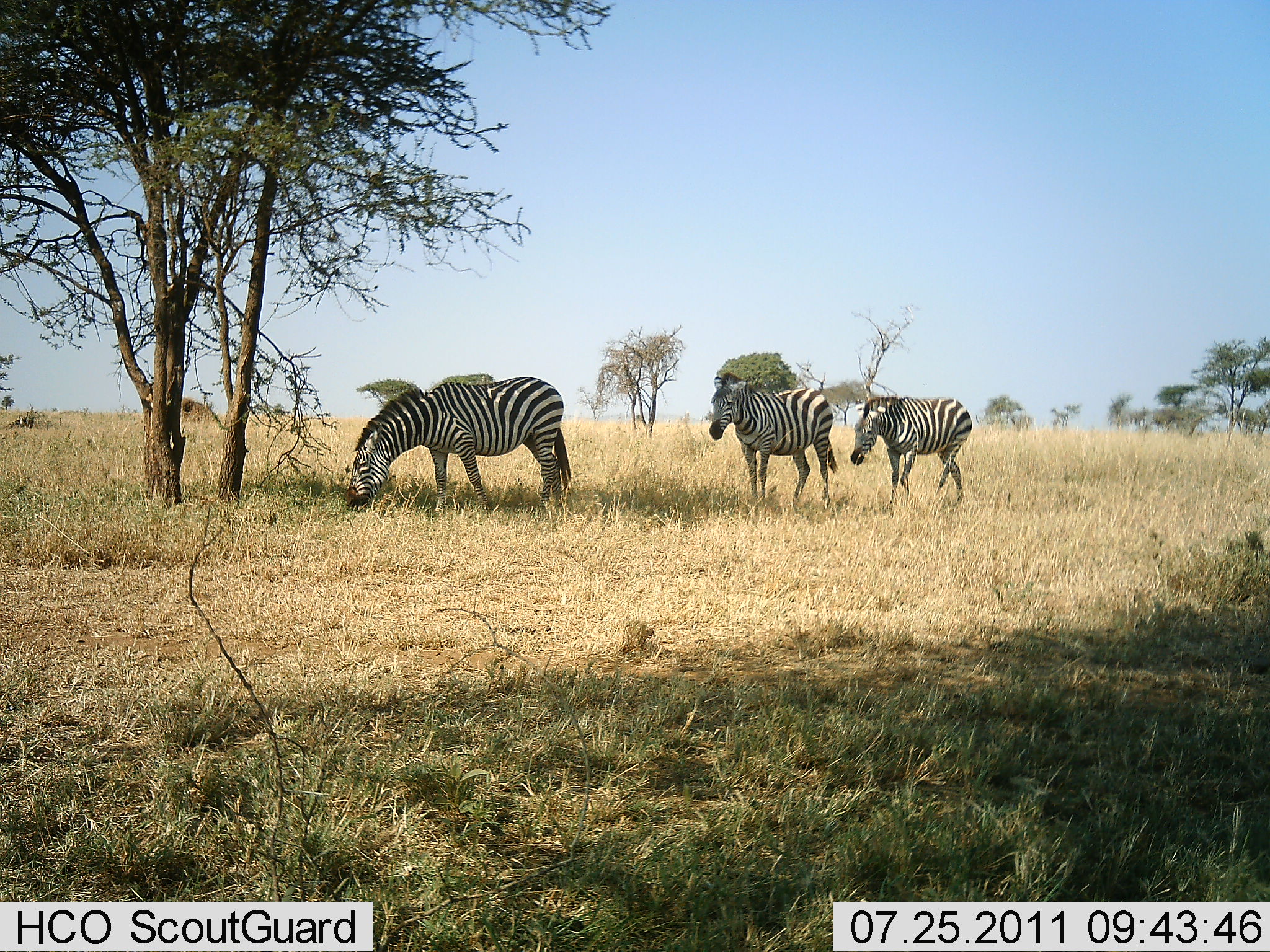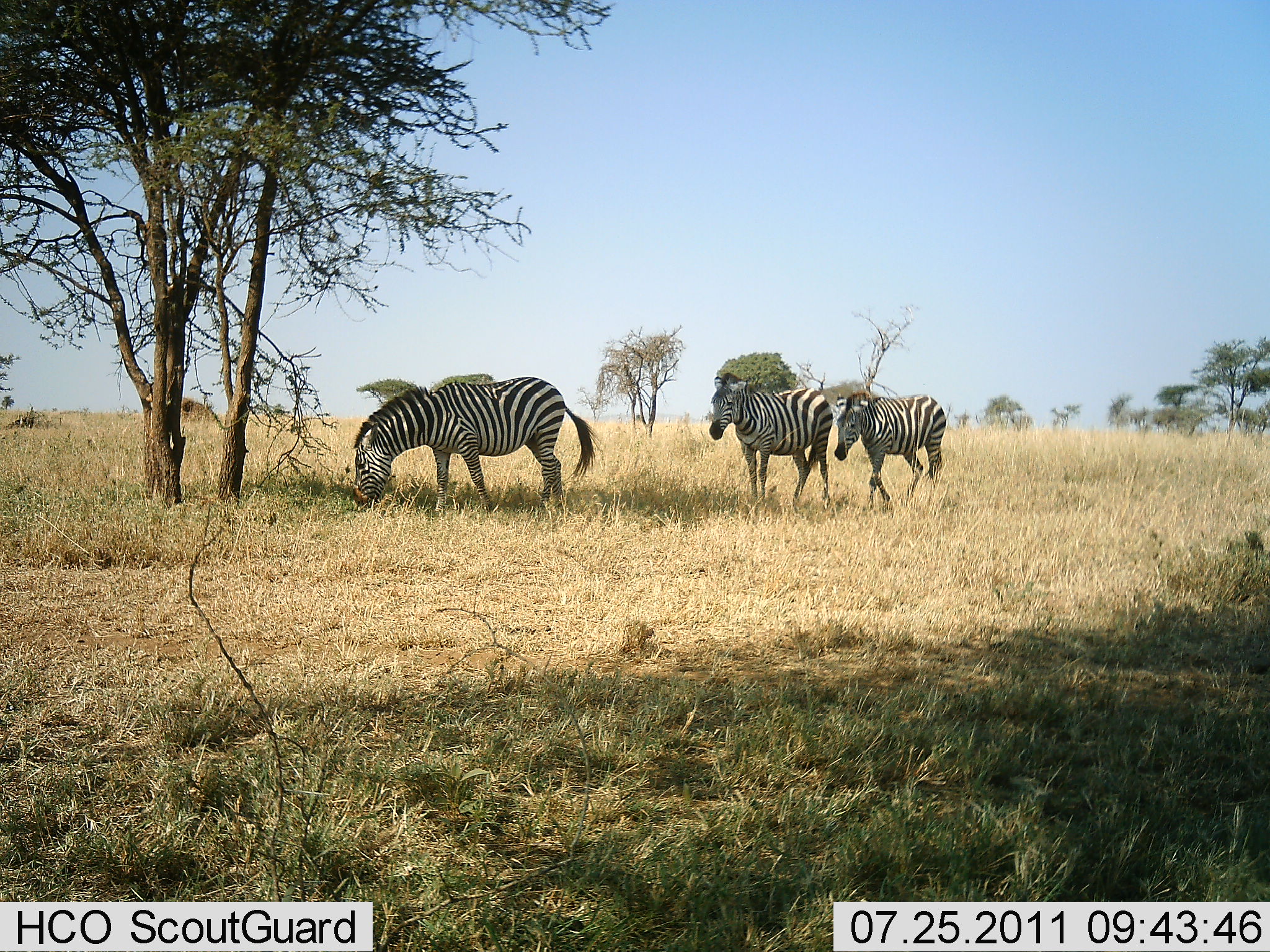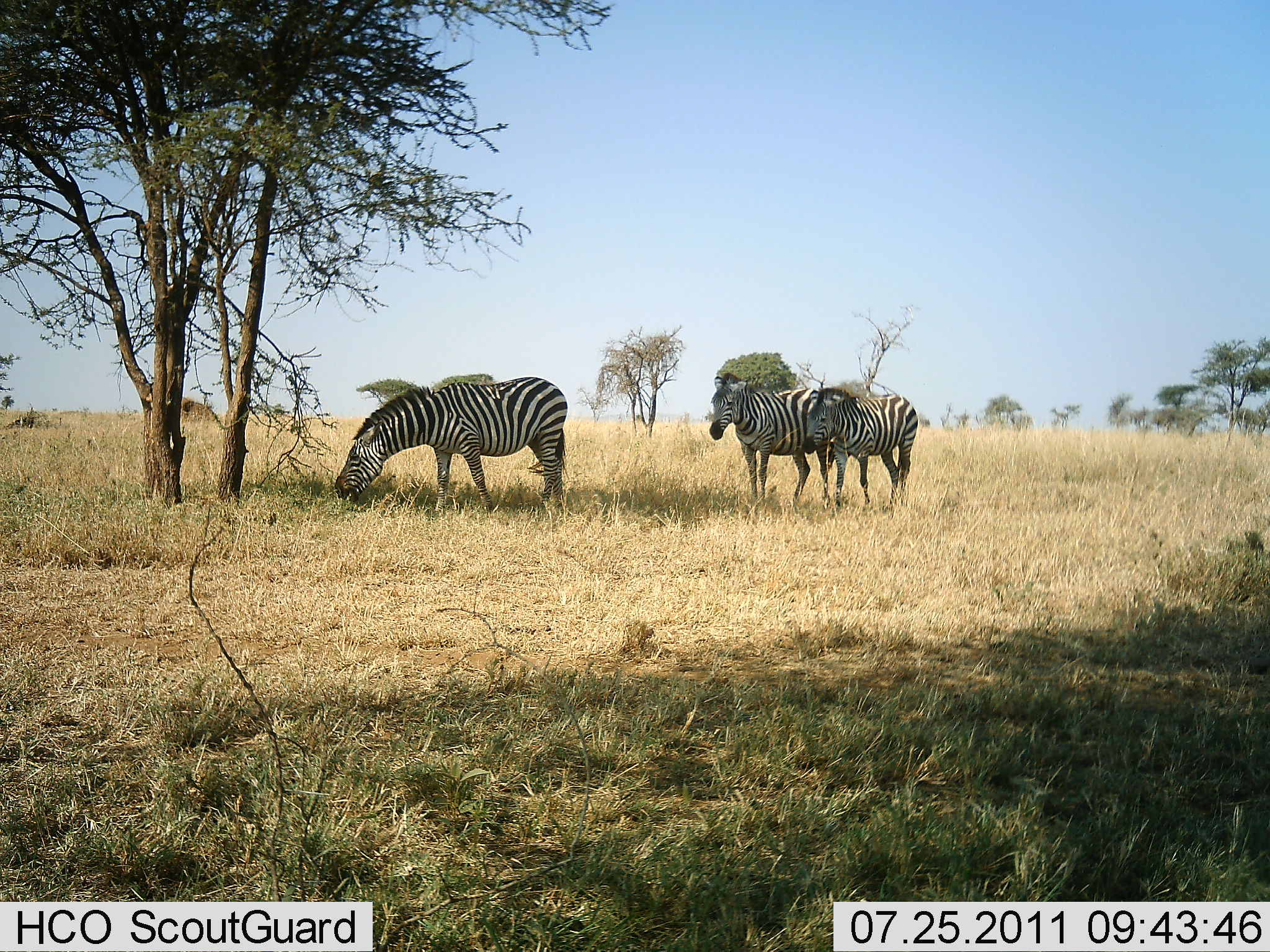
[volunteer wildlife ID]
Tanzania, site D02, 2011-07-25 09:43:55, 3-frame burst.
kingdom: Animalia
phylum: Chordata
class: Mammalia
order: Perissodactyla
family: Equidae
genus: Equus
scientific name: Equus quagga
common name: plains zebra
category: zebra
Zebra (plains zebra) (Equus quagga), count 3. Behavior (volunteer vote fractions): standing 80%, resting 0%, moving 60%, interacting 0%. Young present (vote fraction): 10%. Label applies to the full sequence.